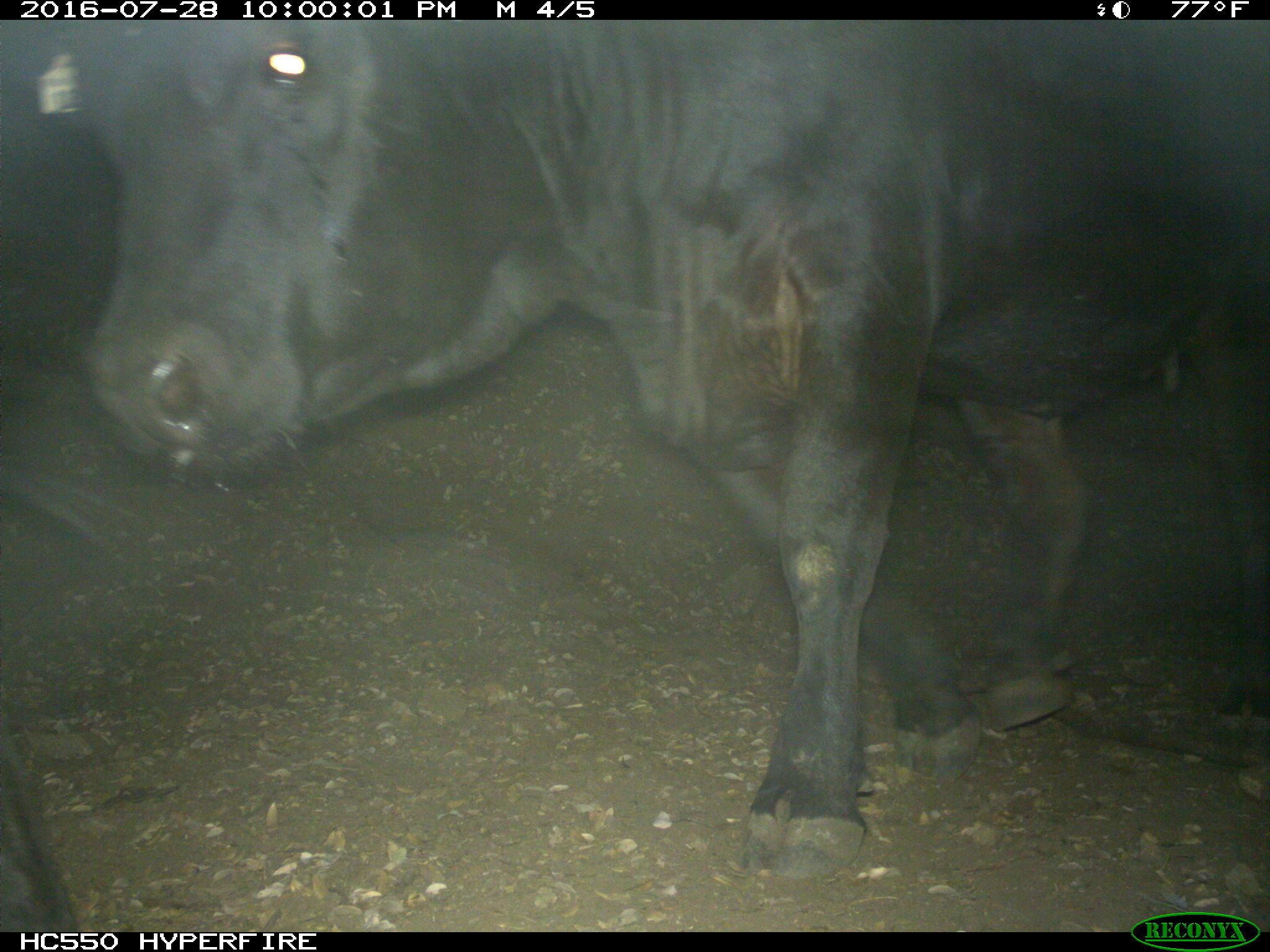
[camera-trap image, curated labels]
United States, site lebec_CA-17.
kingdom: Animalia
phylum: Chordata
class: Mammalia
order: Artiodactyla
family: Bovidae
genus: Bos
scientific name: Bos taurus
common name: domestic cow